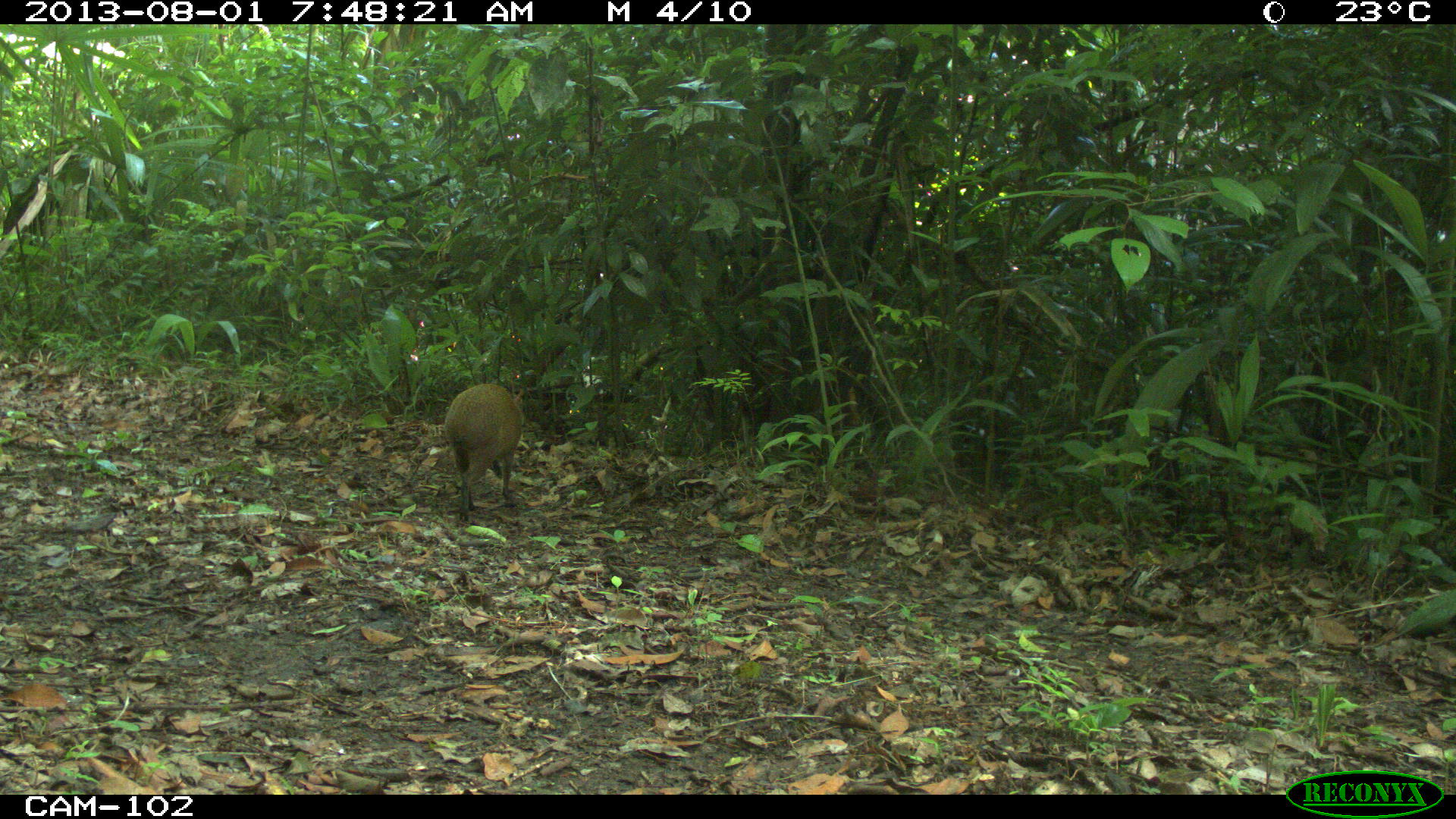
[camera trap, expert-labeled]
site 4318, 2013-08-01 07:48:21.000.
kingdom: Animalia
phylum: Chordata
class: Mammalia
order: Rodentia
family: Dasyproctidae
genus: Dasyprocta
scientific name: Dasyprocta punctata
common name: central american agouti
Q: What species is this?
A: Dasyprocta punctata (central american agouti).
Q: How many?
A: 1.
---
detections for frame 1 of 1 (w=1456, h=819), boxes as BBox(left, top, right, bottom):
dasyprocta punctata: BBox(443, 385, 525, 522)